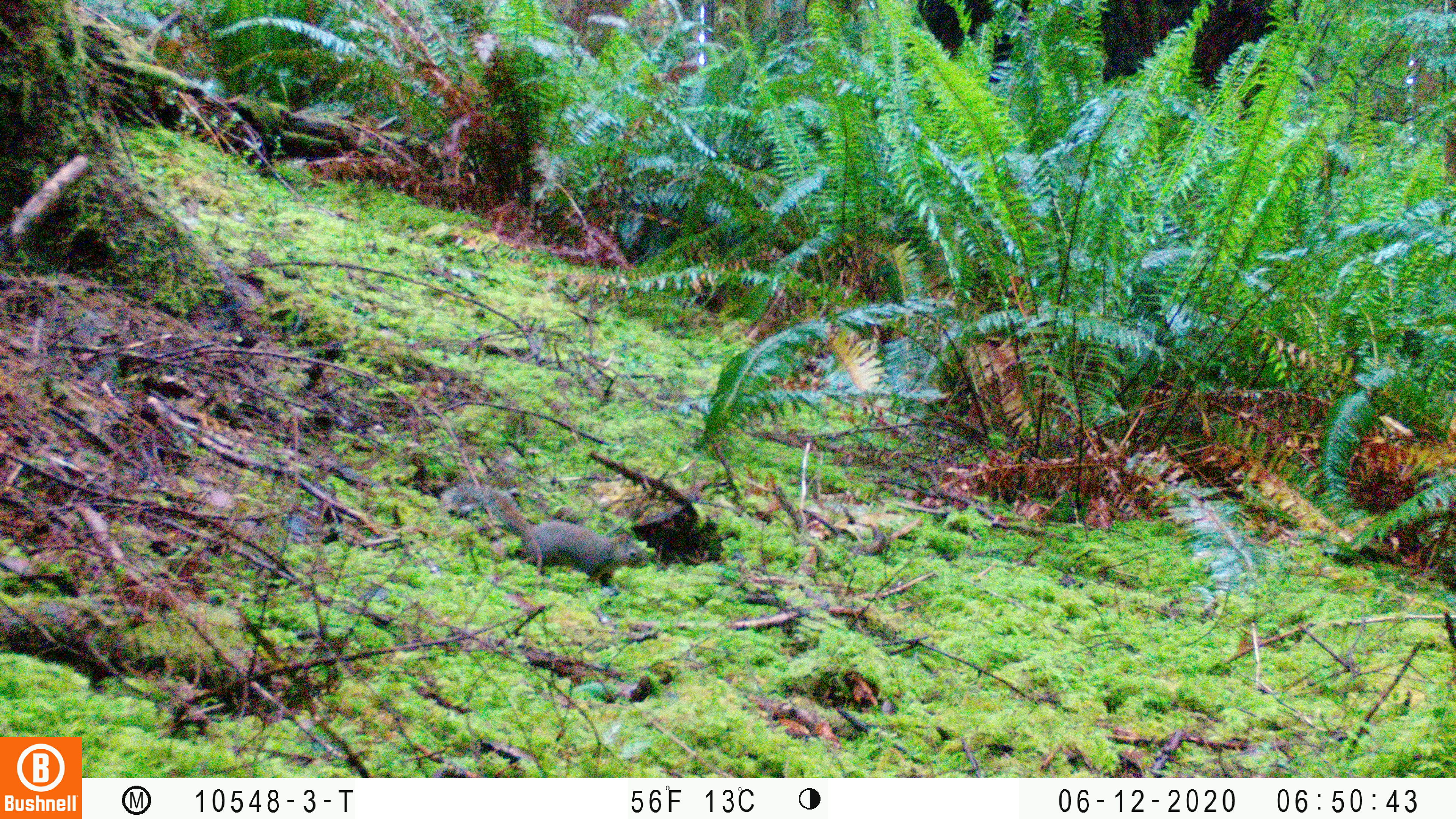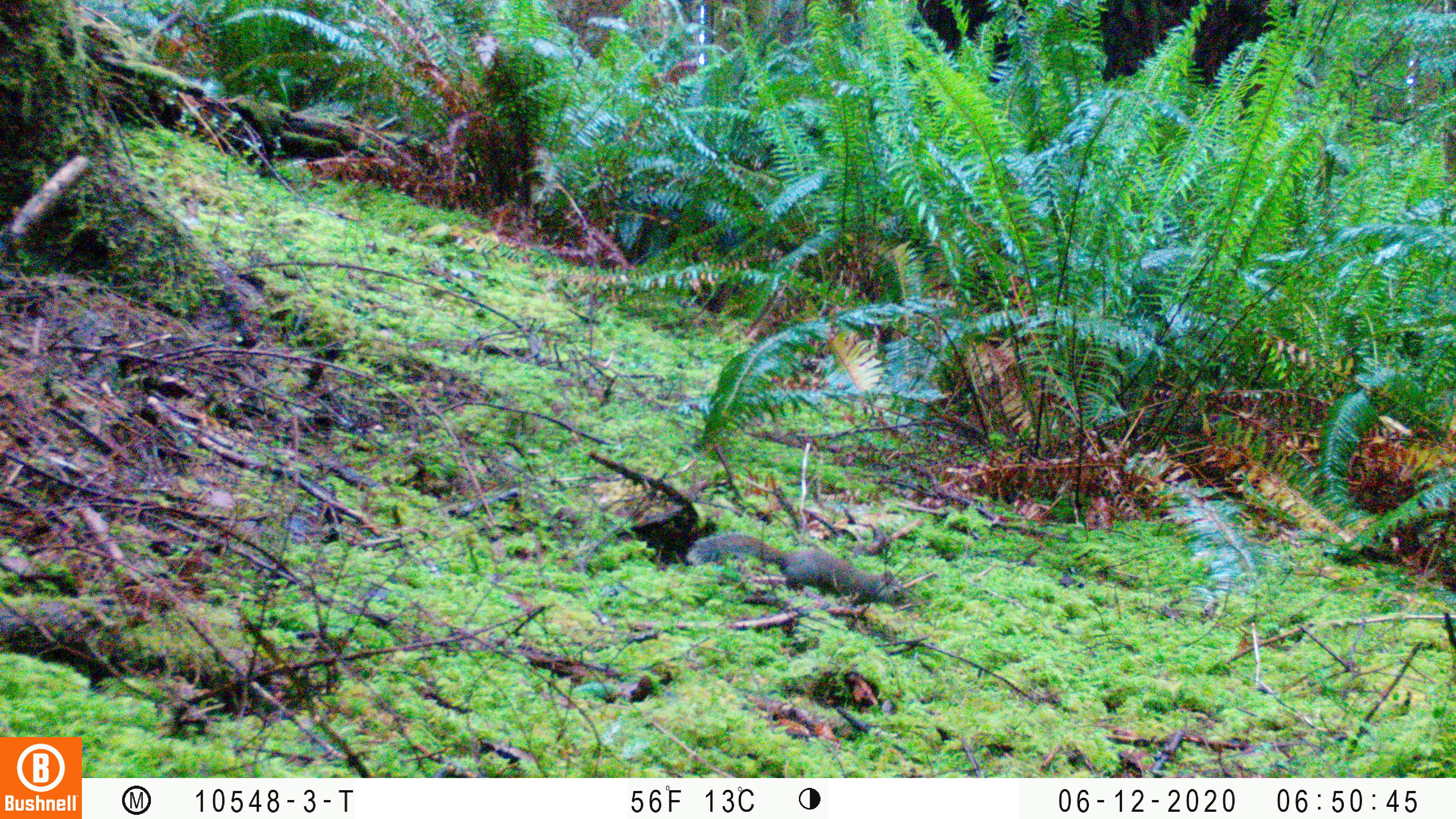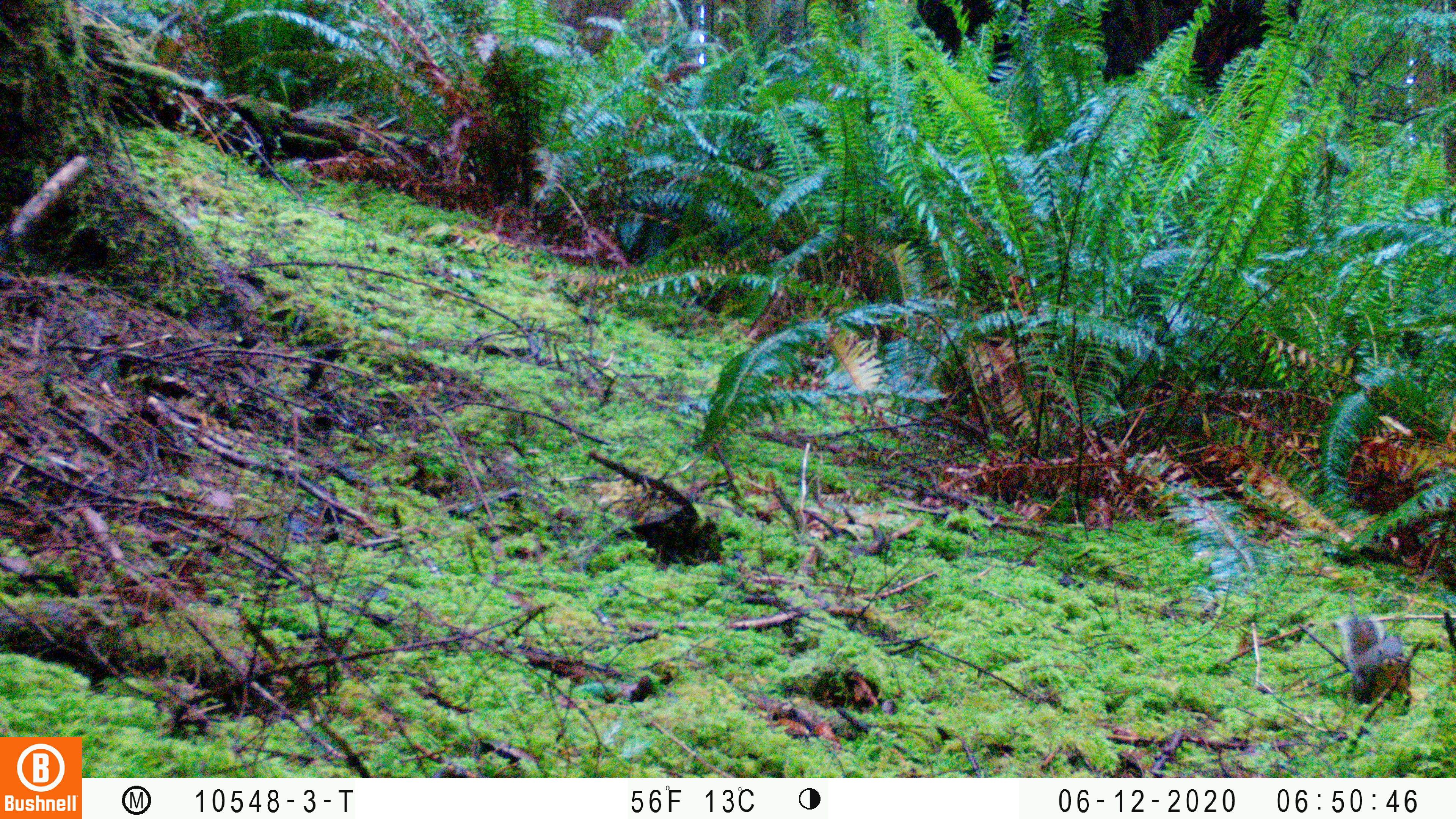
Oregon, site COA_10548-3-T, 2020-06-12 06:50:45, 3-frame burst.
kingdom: Animalia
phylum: Chordata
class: Mammalia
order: Rodentia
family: Sciuridae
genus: Tamiasciurus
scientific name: Tamiasciurus douglasii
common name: douglas squirrel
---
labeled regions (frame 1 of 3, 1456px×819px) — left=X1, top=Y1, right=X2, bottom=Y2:
douglas squirrel: left=444, top=482, right=659, bottom=586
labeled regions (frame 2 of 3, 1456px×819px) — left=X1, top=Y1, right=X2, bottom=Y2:
douglas squirrel: left=688, top=531, right=914, bottom=614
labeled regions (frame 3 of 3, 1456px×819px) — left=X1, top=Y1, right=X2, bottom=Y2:
douglas squirrel: left=1330, top=604, right=1420, bottom=711